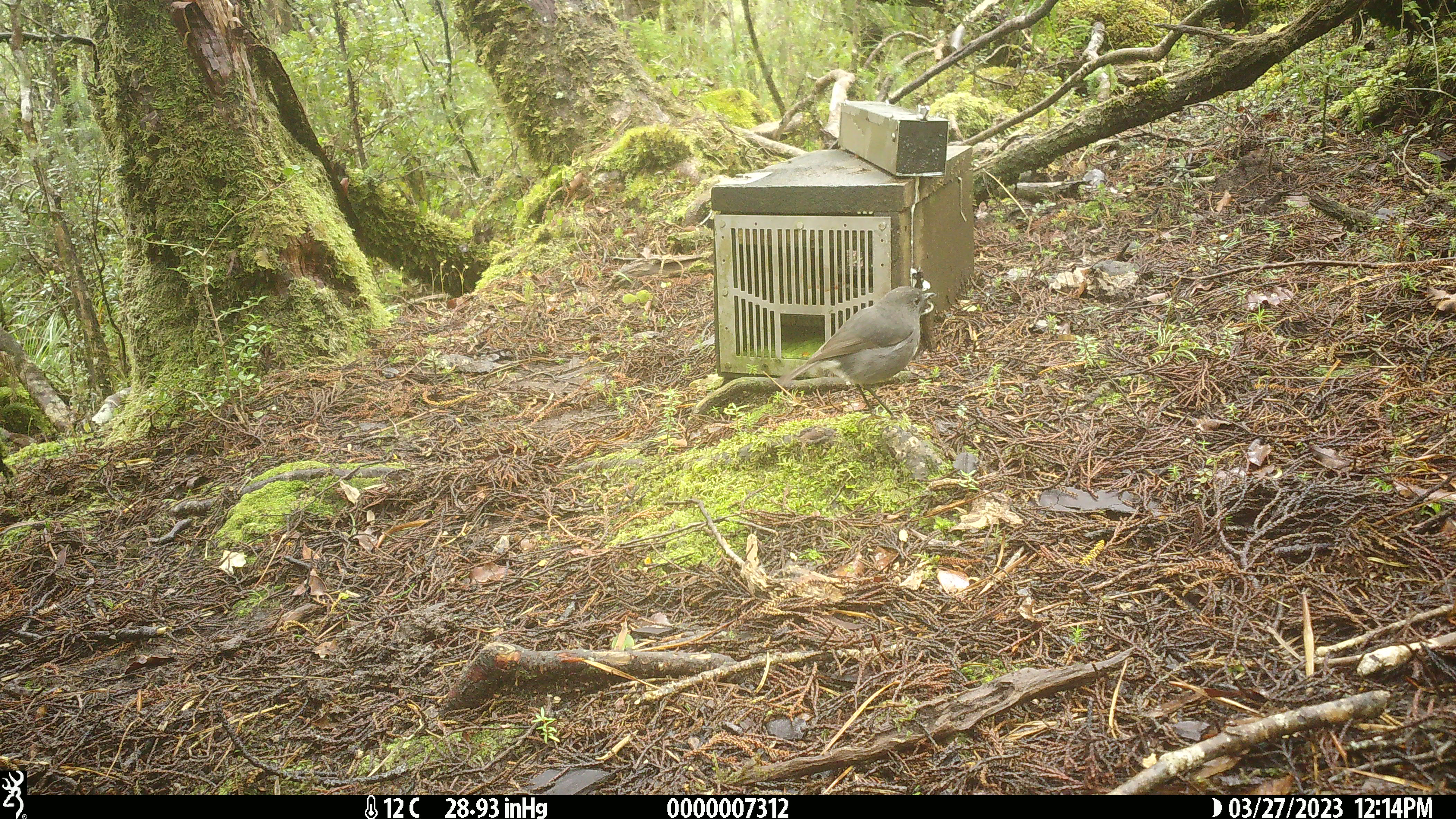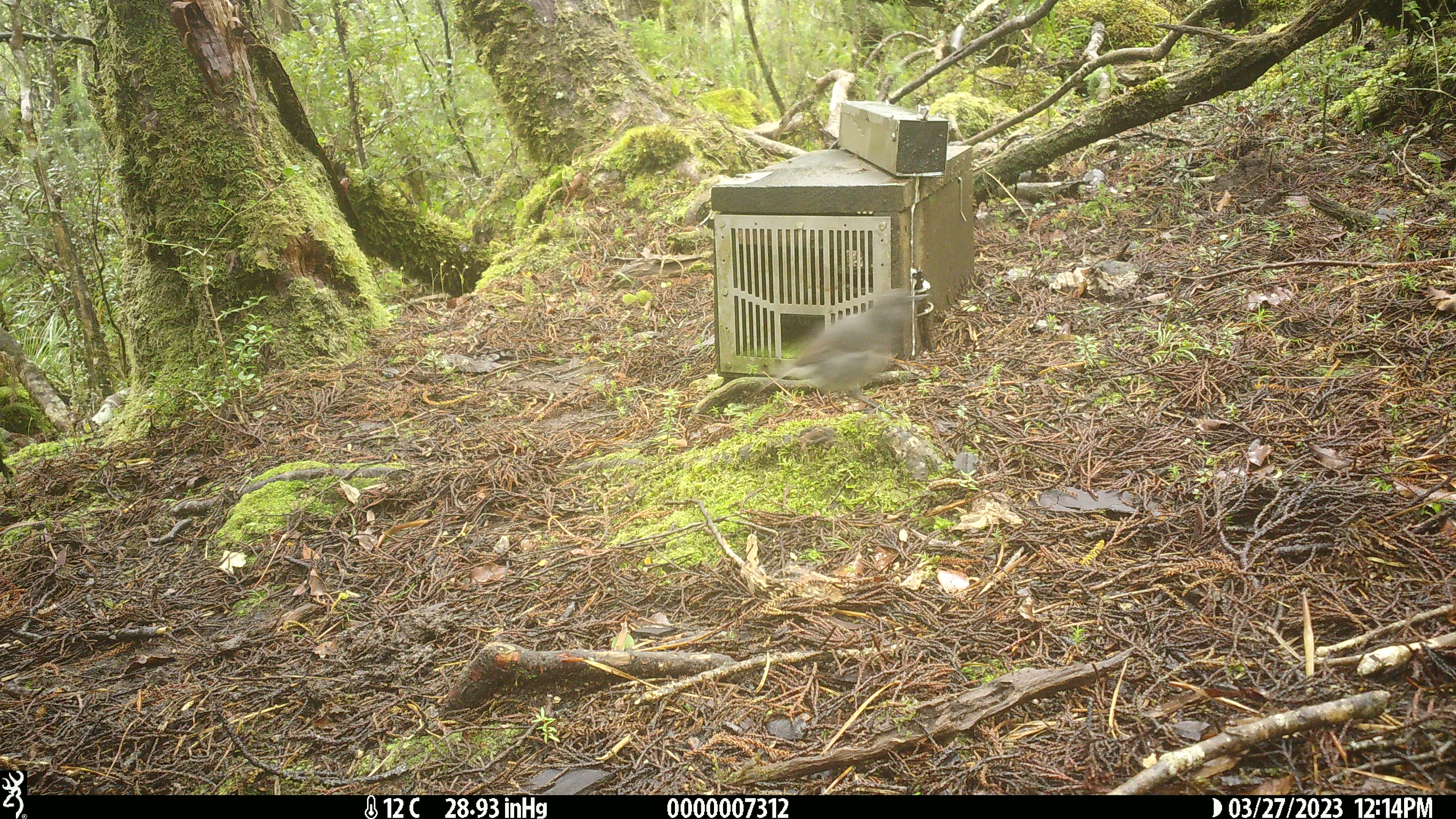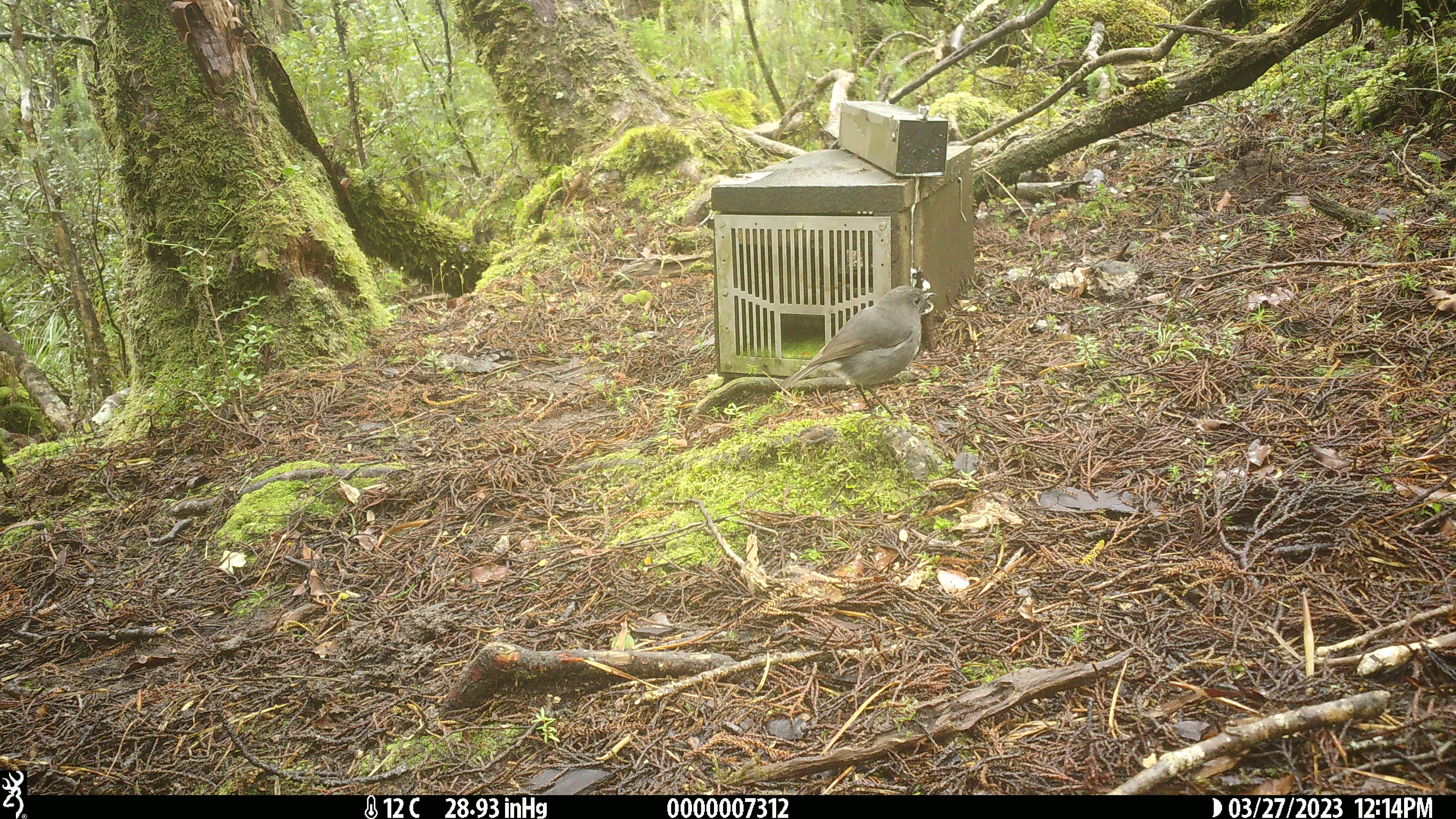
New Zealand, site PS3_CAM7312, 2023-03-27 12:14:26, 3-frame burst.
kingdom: Animalia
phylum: Chordata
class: Aves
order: Passeriformes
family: Petroicidae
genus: Petroica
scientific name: Petroica australis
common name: new zealand robin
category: robin